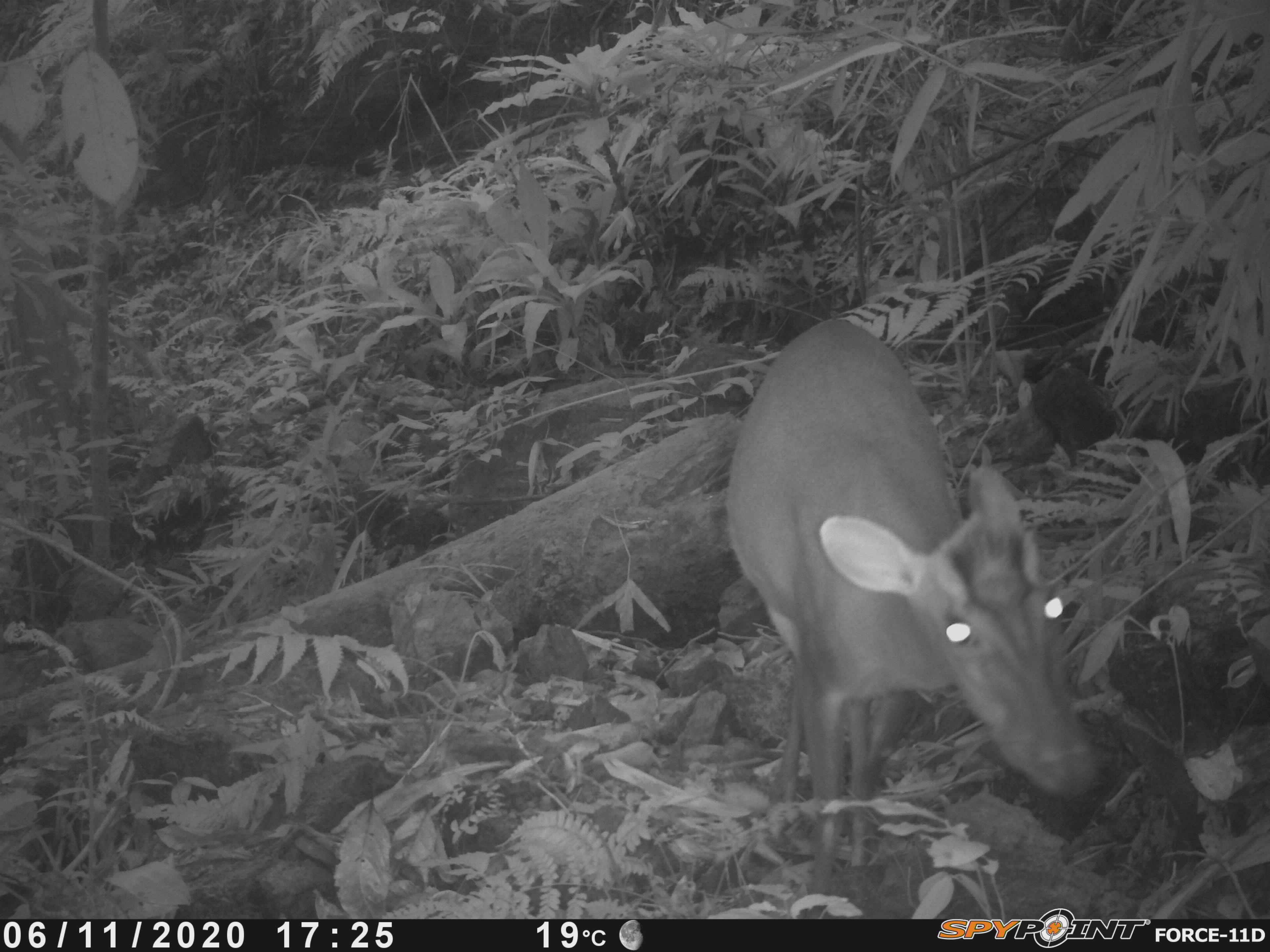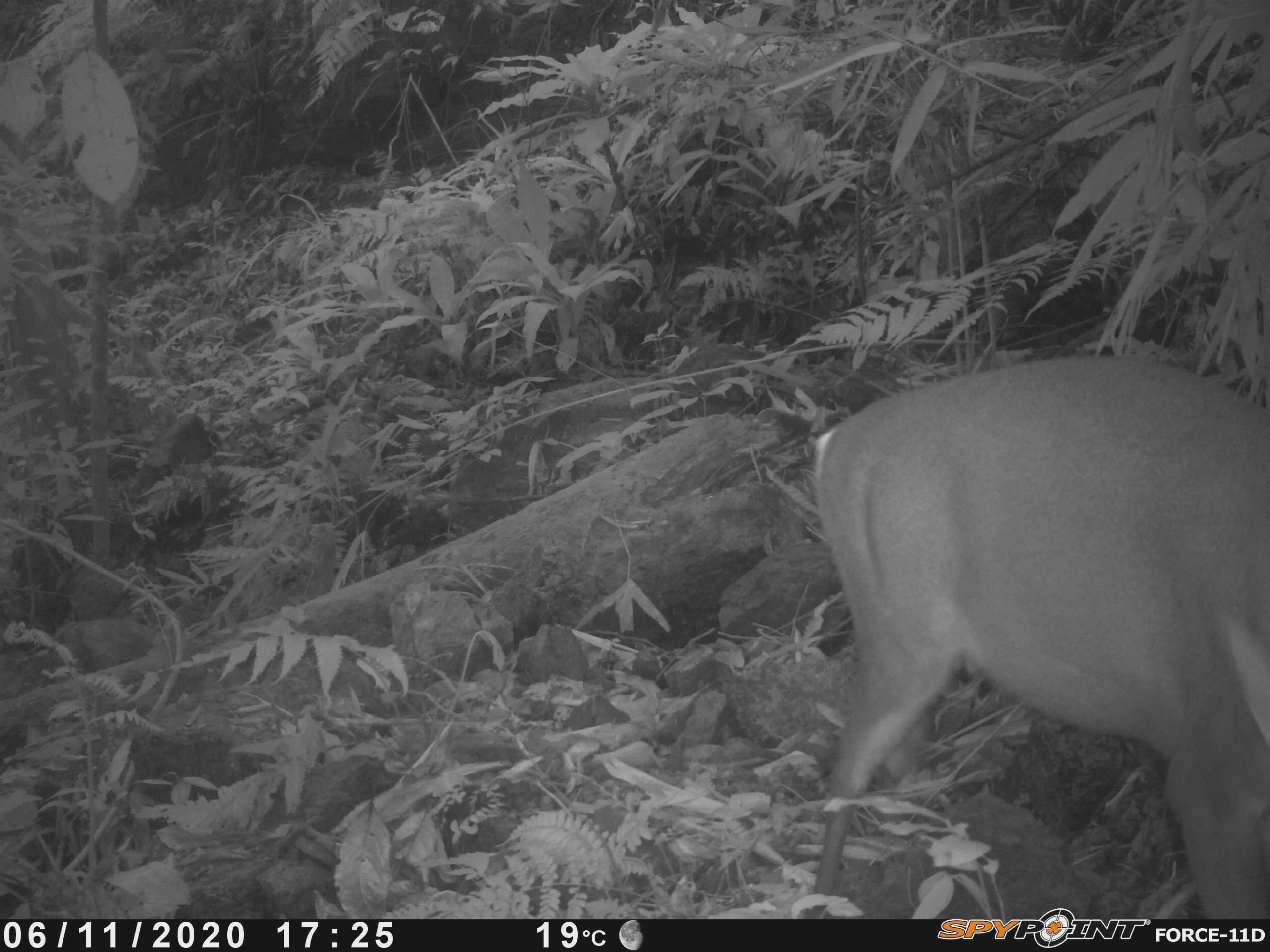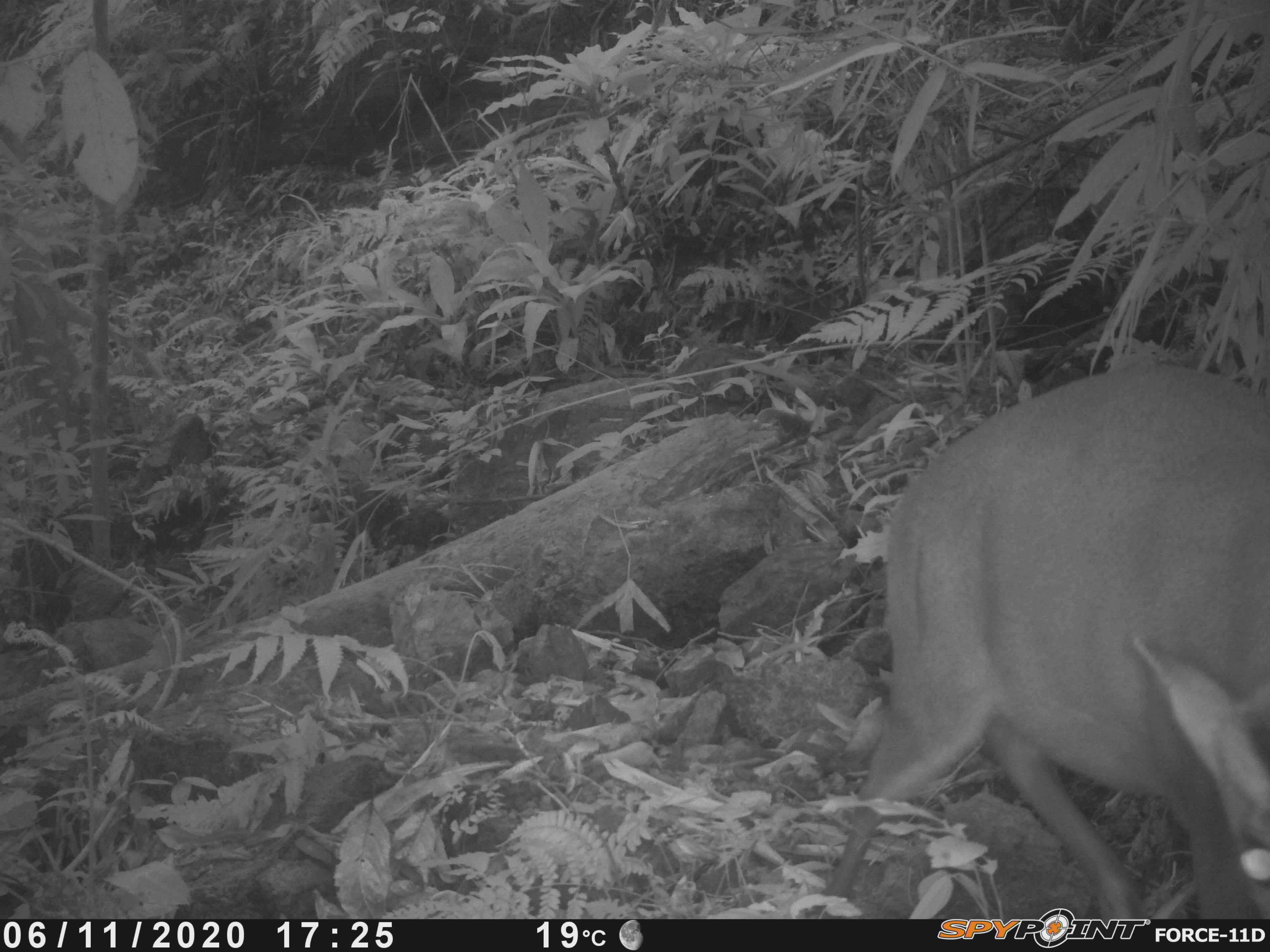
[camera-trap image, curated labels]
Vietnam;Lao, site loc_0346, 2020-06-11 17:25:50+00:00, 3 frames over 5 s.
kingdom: Animalia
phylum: Chordata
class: Mammalia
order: Artiodactyla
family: Cervidae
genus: Muntiacus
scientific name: Muntiacus rooseveltorum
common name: roosevelt's muntjac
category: roosevelts muntjac group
Roosevelts muntjac group (roosevelt's muntjac) (Muntiacus rooseveltorum). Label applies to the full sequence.